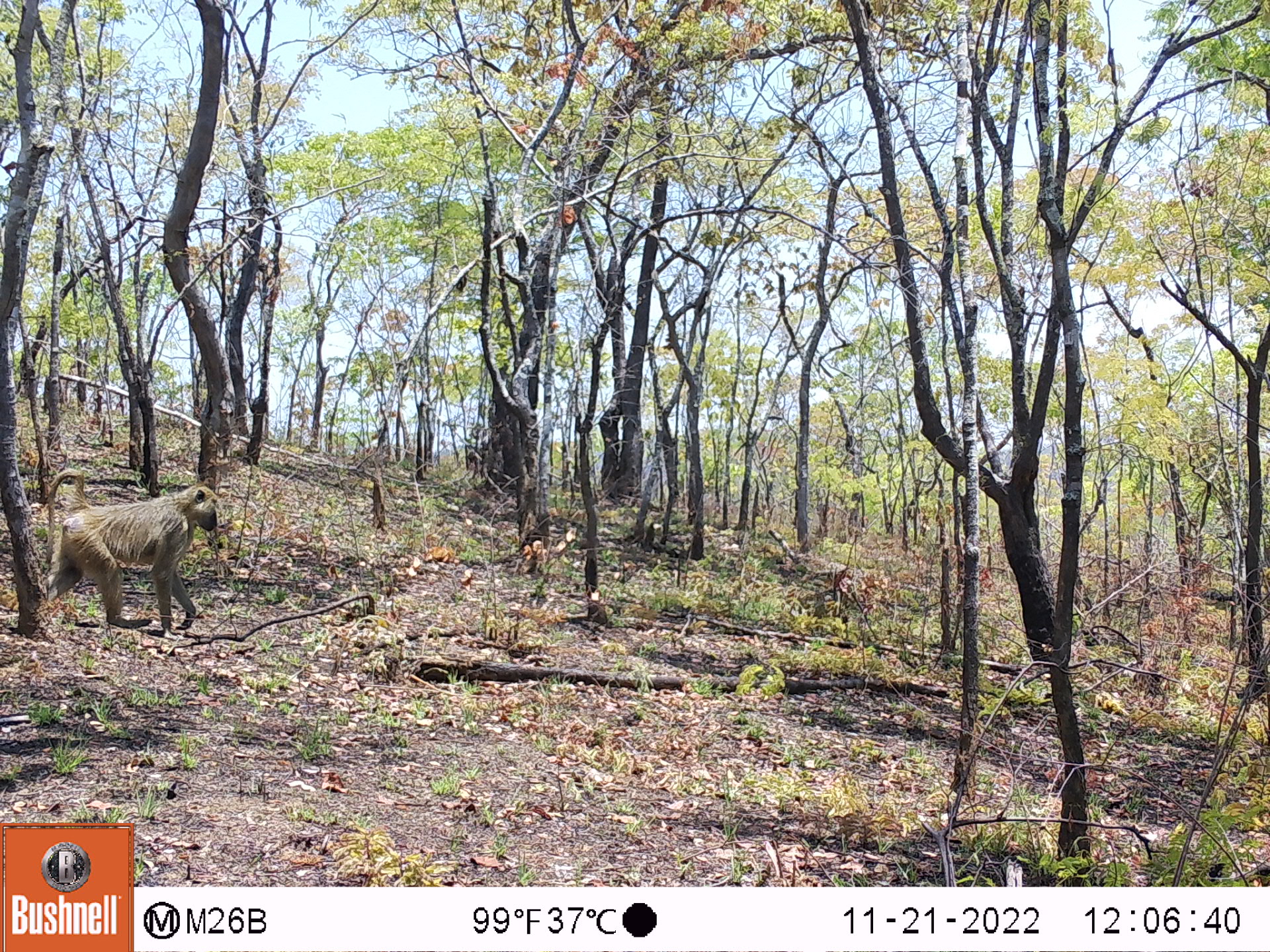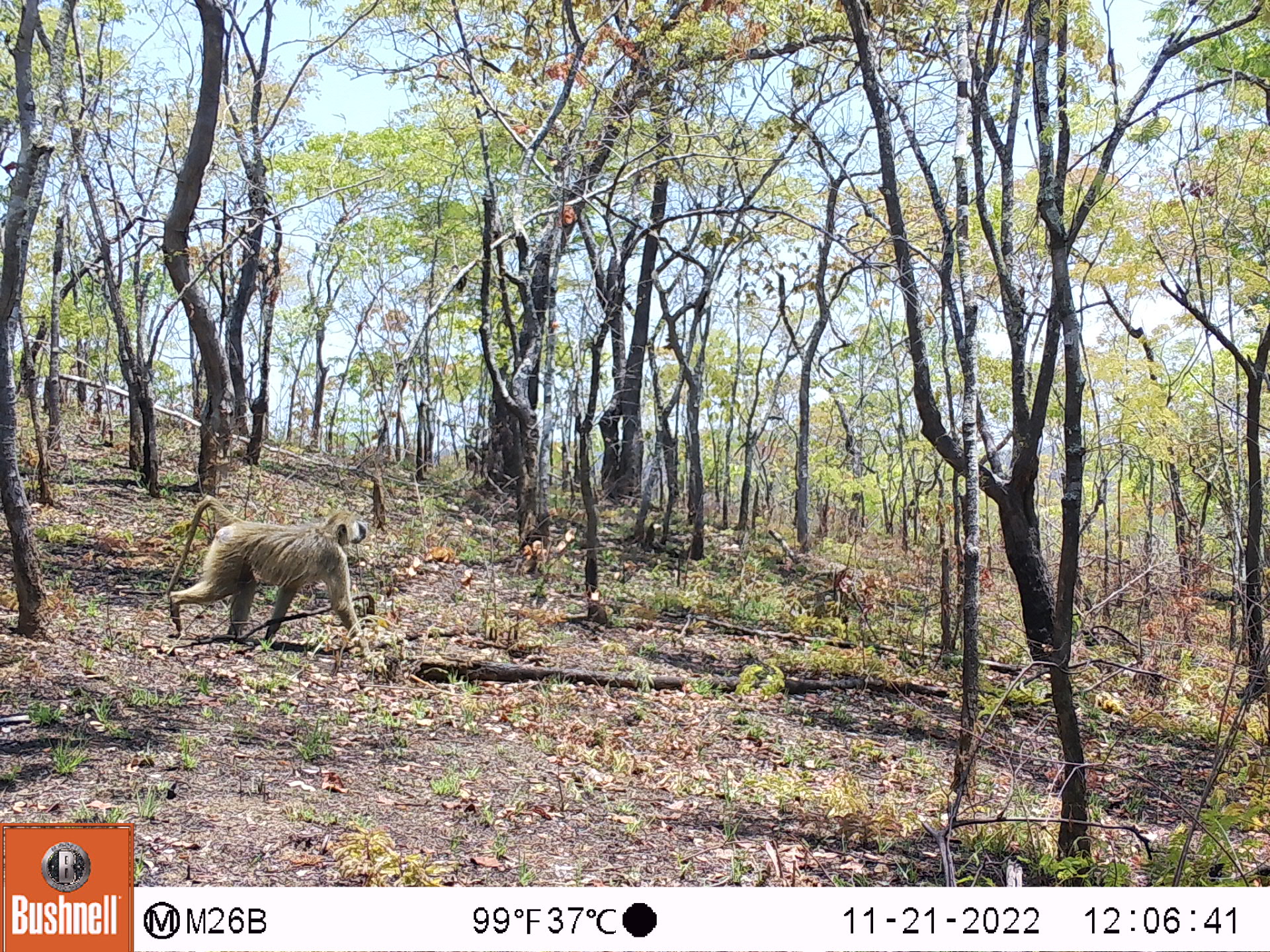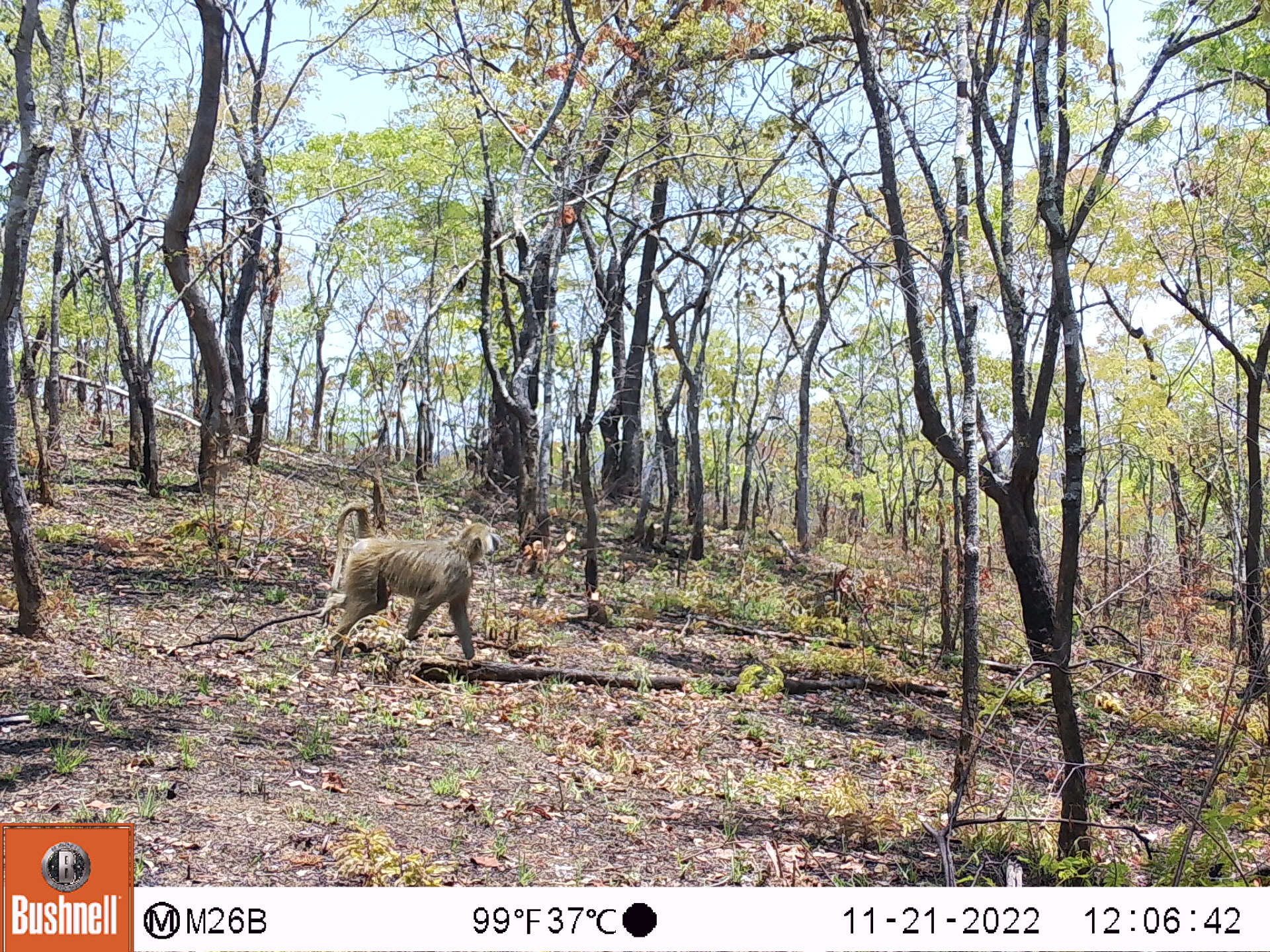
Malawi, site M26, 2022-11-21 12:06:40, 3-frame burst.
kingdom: Animalia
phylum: Chordata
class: Mammalia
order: Primates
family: Cercopithecidae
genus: Papio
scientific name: Papio cynocephalus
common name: yellow baboon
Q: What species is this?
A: Yellow baboon (Papio cynocephalus).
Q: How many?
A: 1.